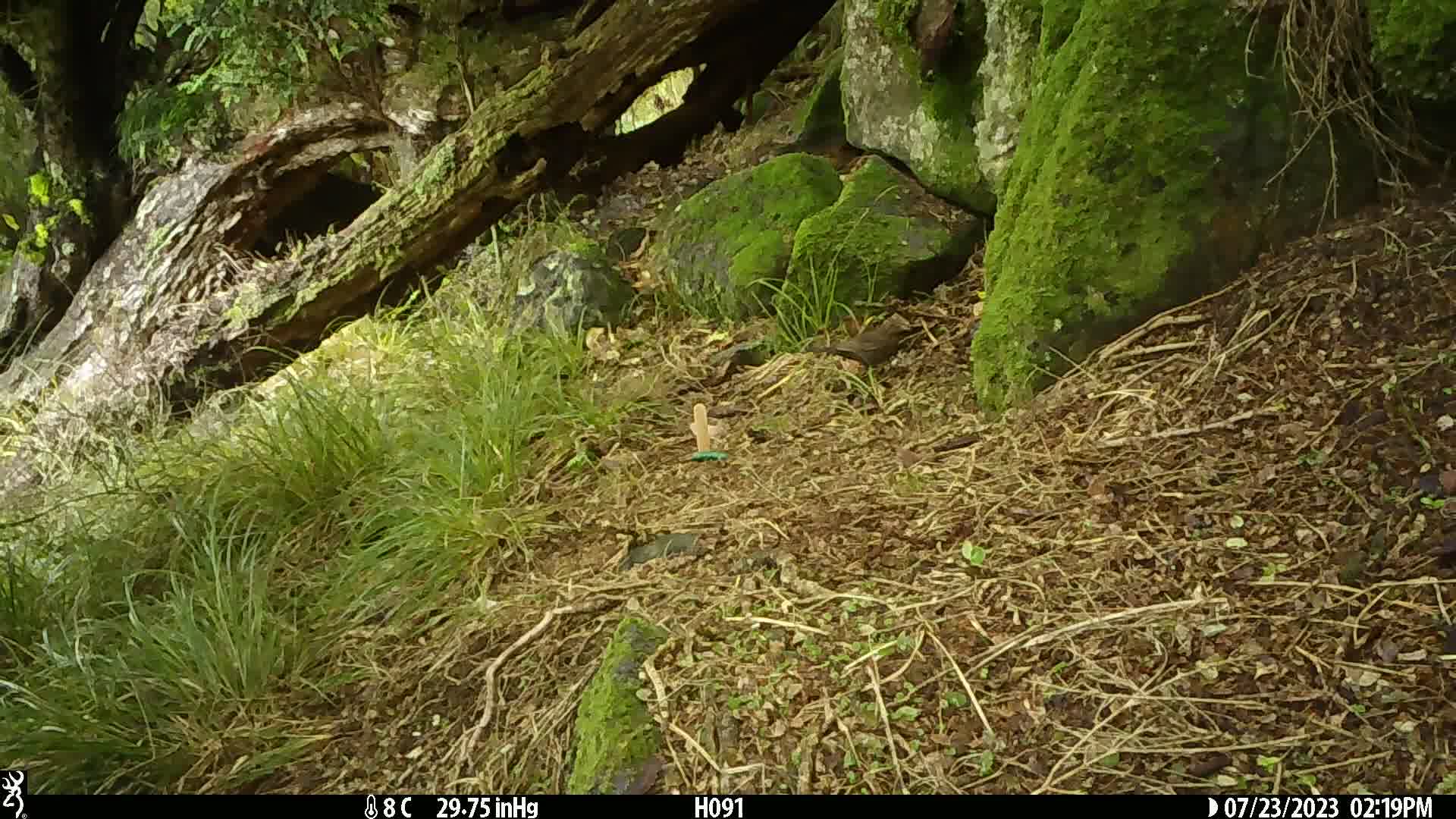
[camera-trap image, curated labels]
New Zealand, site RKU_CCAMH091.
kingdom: Animalia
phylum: Chordata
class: Aves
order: Passeriformes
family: Turdidae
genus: Turdus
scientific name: Turdus merula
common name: eurasian blackbird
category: blackbird